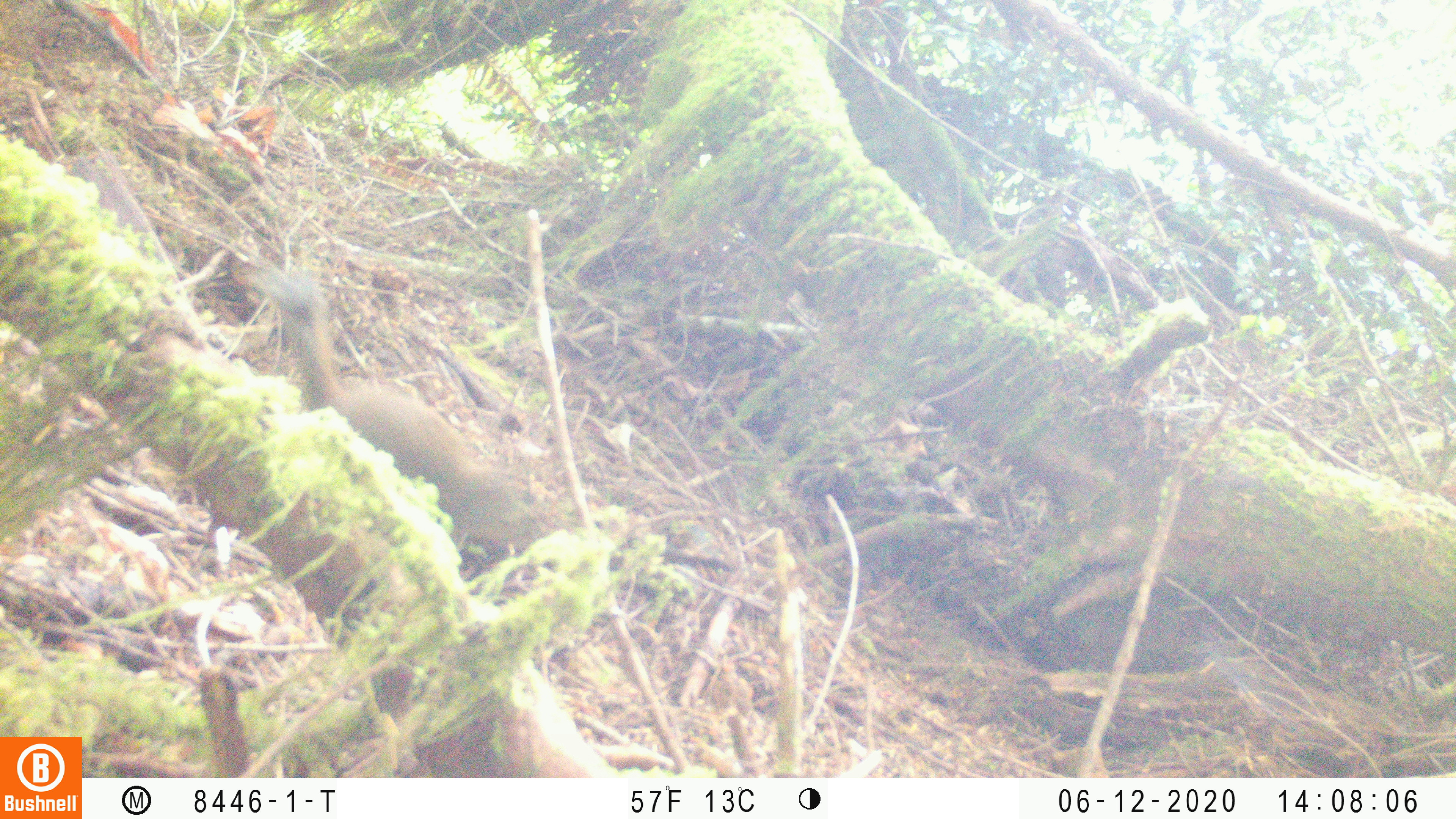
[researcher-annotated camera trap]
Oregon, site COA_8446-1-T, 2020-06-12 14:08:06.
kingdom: Animalia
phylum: Chordata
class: Mammalia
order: Rodentia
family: Sciuridae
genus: Tamiasciurus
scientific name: Tamiasciurus douglasii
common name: douglas squirrel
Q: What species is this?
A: Douglas squirrel (Tamiasciurus douglasii).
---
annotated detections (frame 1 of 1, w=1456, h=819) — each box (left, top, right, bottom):
douglas squirrel: (268, 279, 533, 548)